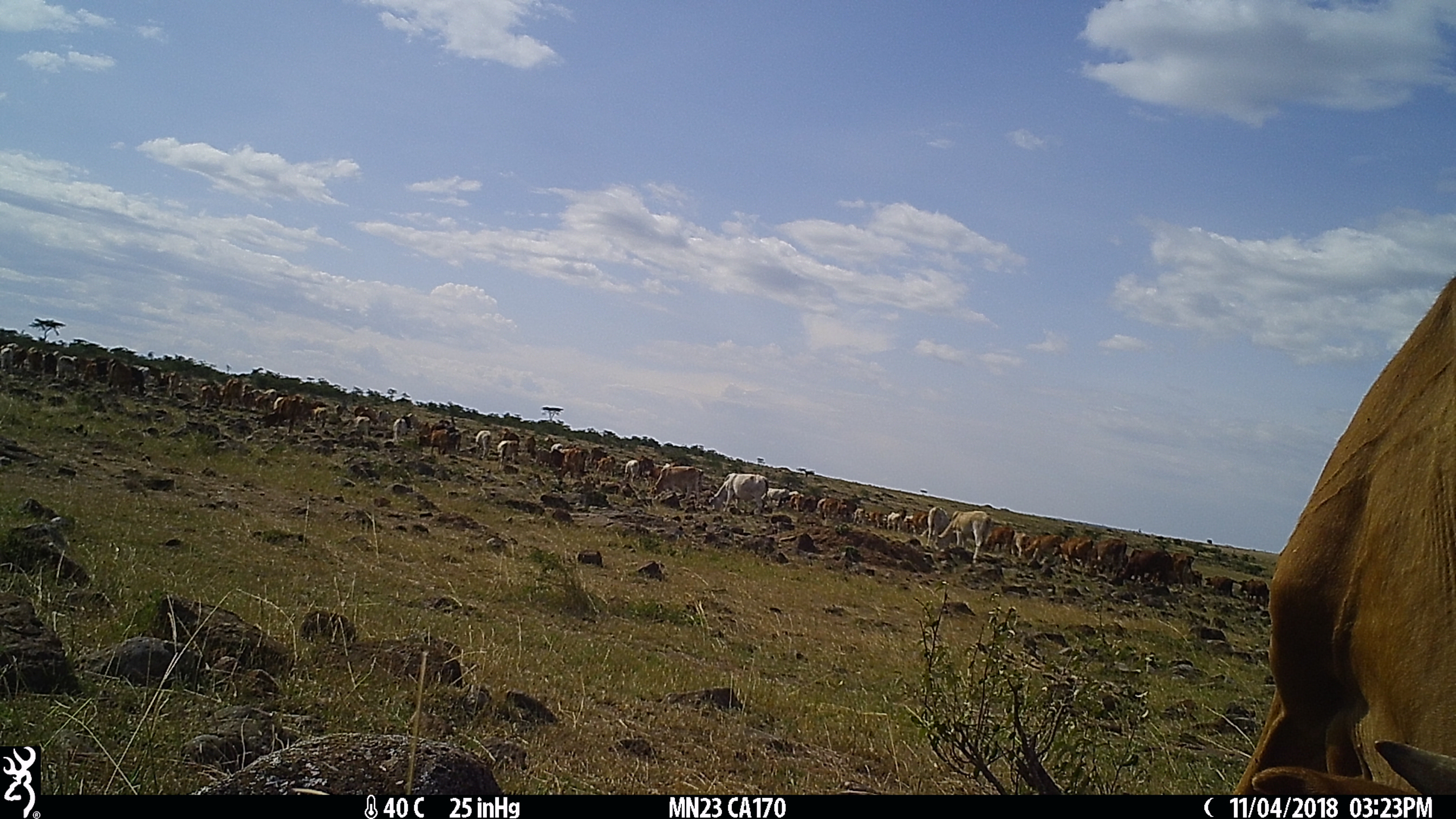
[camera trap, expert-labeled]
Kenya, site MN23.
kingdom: Animalia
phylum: Chordata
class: Mammalia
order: Artiodactyla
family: Bovidae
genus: Bos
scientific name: Bos taurus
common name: cattle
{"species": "cattle (Bos taurus)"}